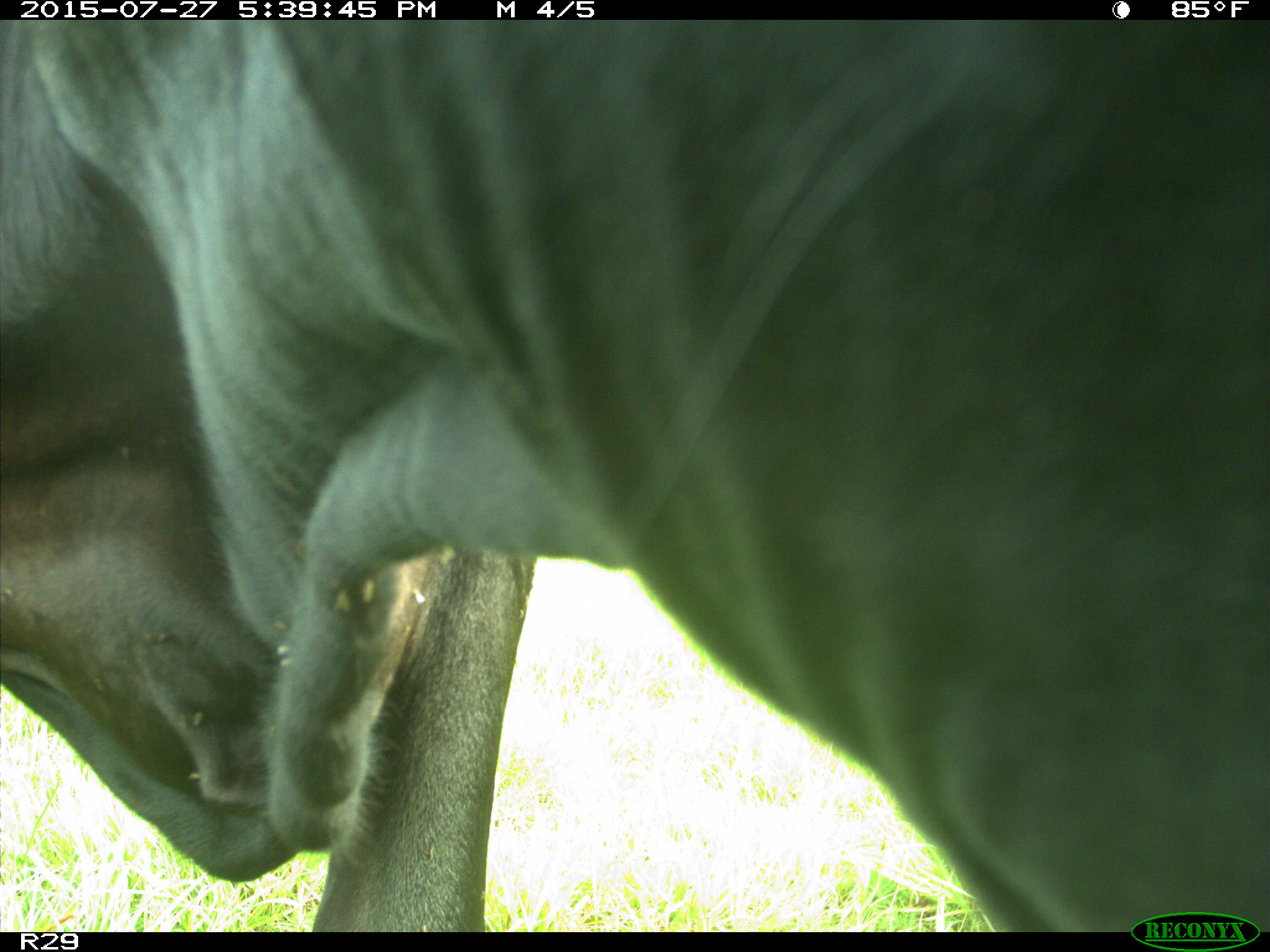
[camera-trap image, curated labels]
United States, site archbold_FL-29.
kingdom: Animalia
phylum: Chordata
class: Mammalia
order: Artiodactyla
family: Bovidae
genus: Bos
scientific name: Bos taurus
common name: domestic cow